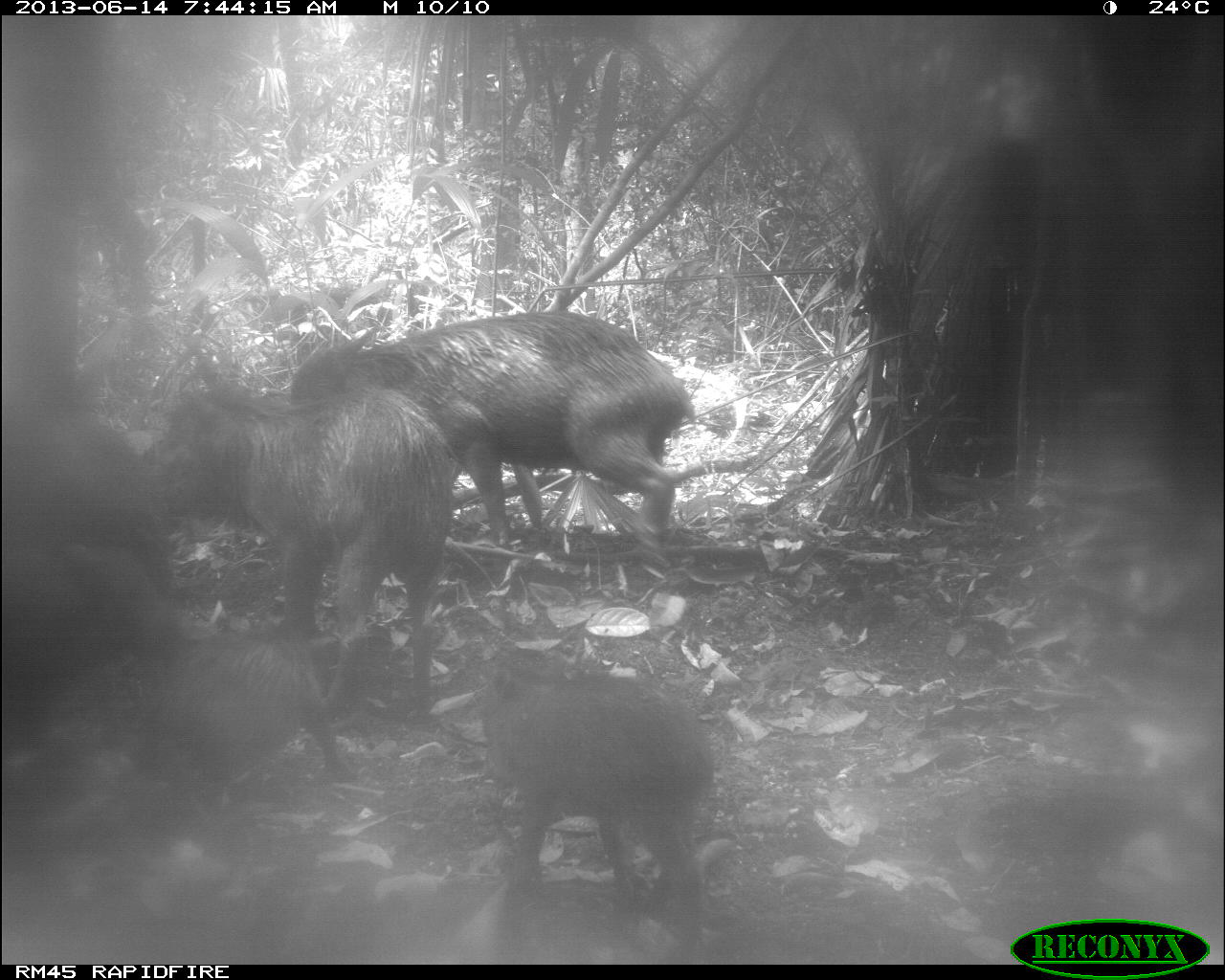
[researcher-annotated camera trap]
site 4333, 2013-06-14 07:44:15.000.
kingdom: Animalia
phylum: Chordata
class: Mammalia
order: Artiodactyla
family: Tayassuidae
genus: Tayassu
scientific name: Tayassu pecari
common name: white-lipped peccary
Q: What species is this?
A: Tayassu pecari (white-lipped peccary).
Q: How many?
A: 6.